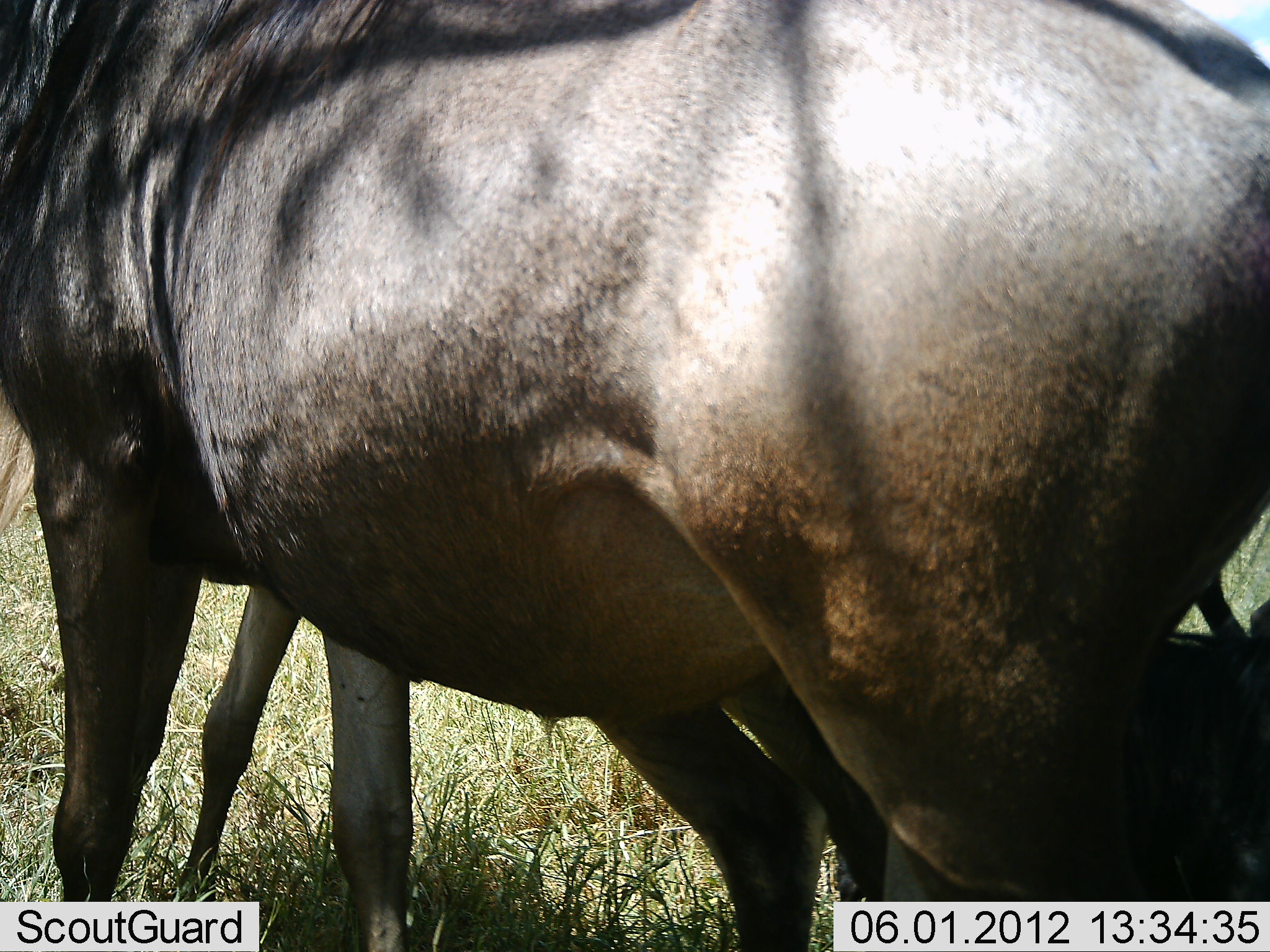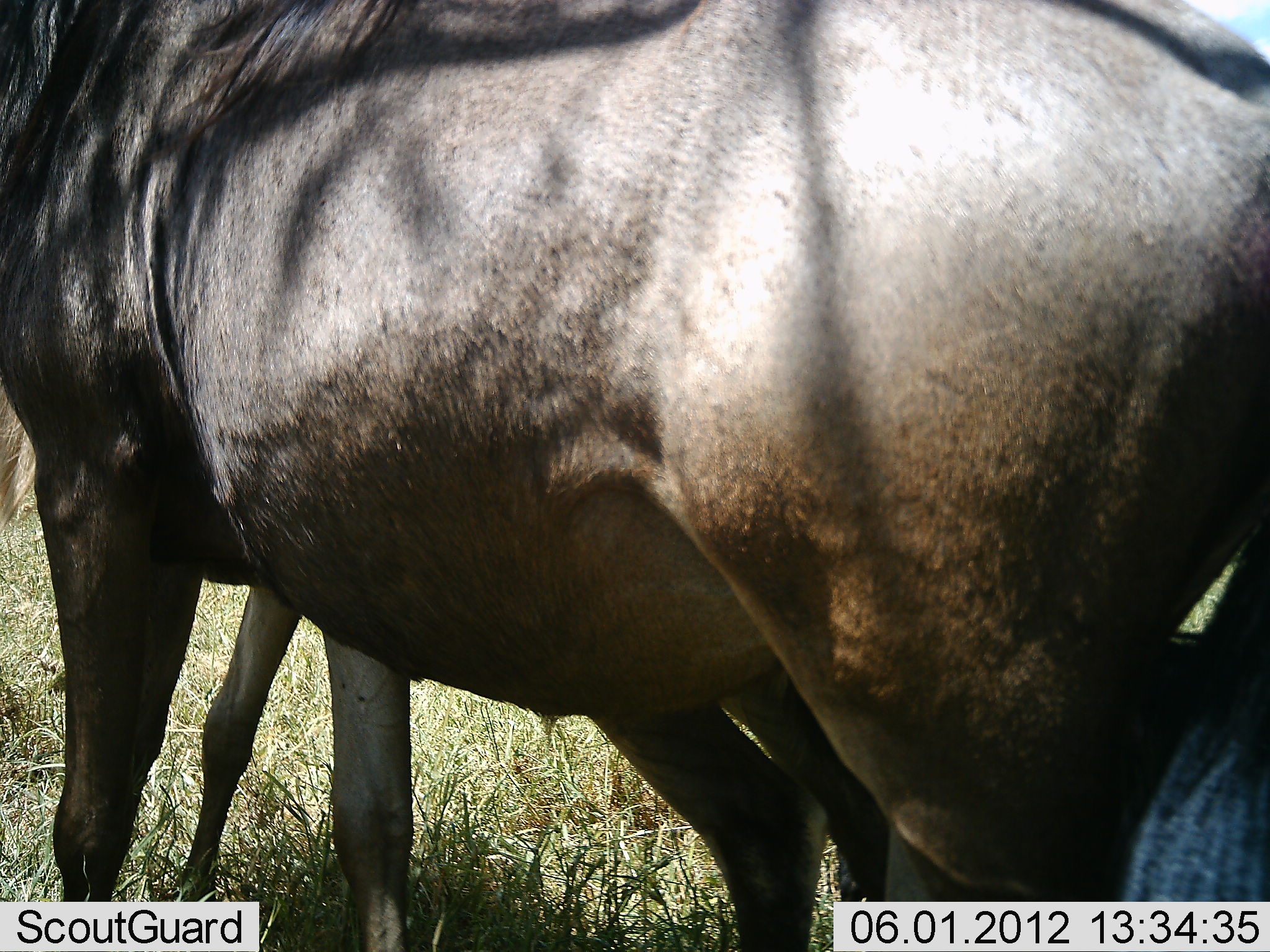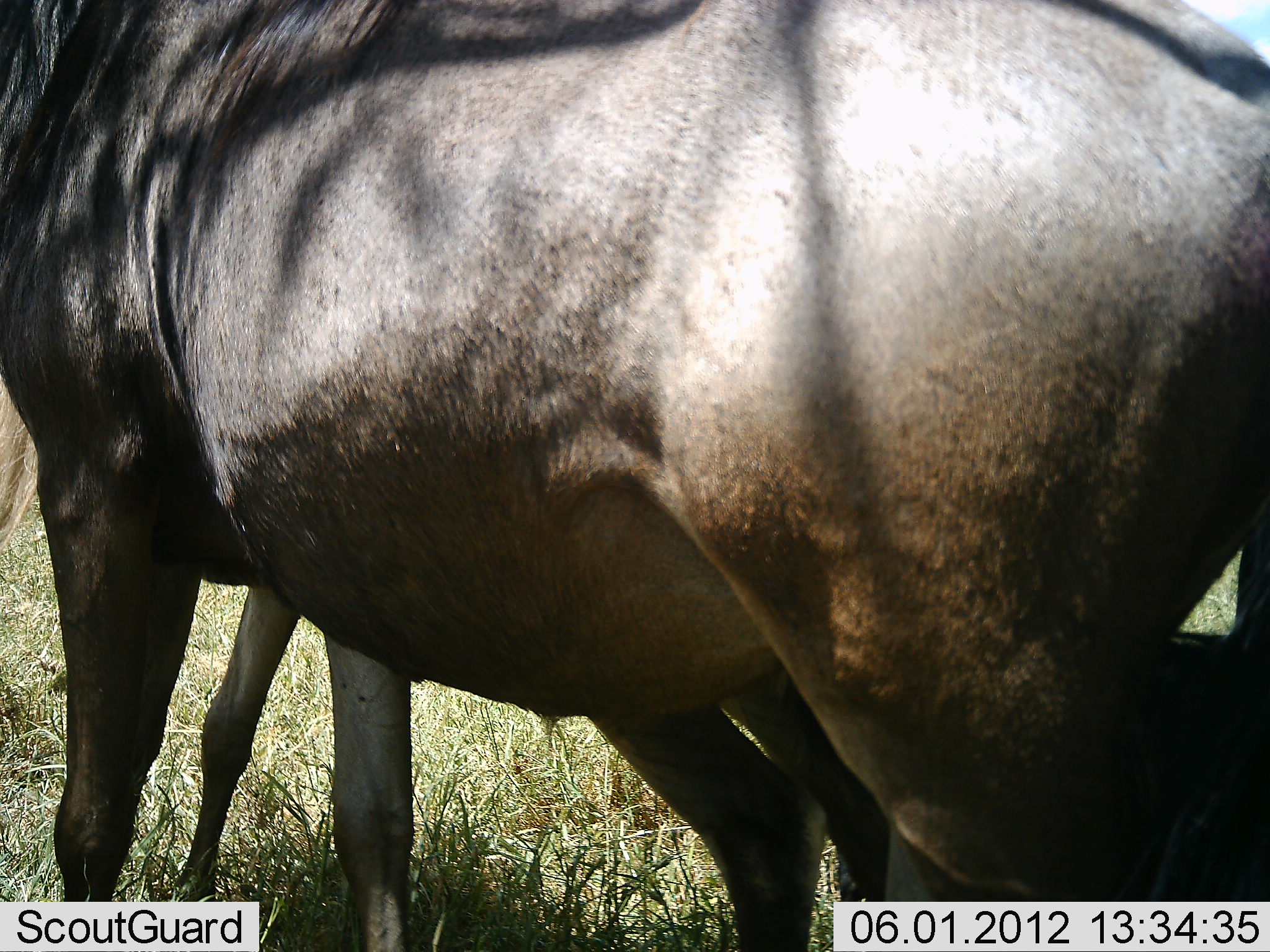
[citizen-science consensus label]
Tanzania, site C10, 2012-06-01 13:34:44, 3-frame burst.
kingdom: Animalia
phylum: Chordata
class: Mammalia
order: Artiodactyla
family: Bovidae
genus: Connochaetes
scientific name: Connochaetes taurinus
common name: blue wildebeest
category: wildebeest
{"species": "wildebeest (blue wildebeest) (Connochaetes taurinus)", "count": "2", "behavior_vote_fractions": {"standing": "90%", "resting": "20%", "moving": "10%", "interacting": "0%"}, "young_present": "0%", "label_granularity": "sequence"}